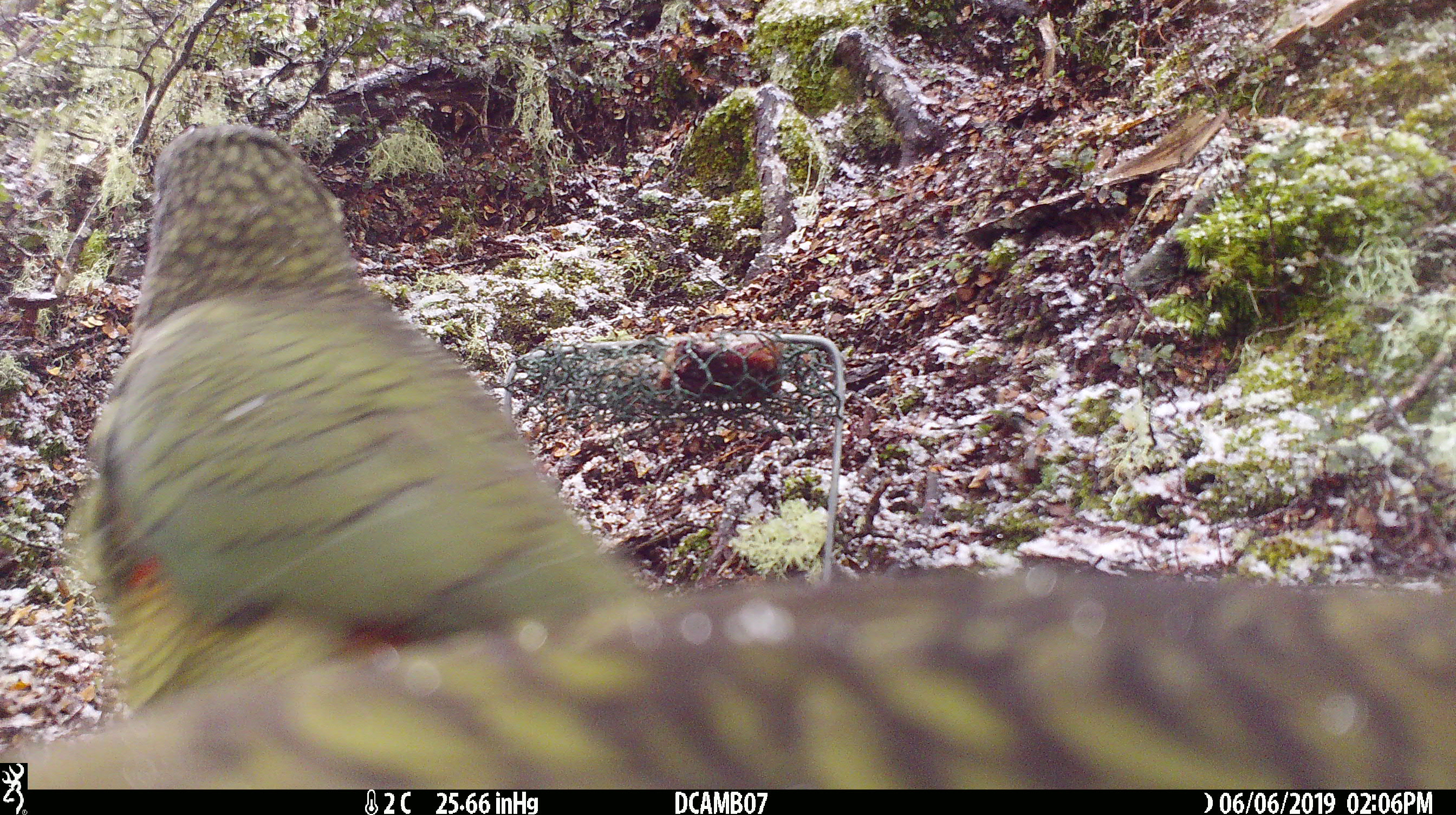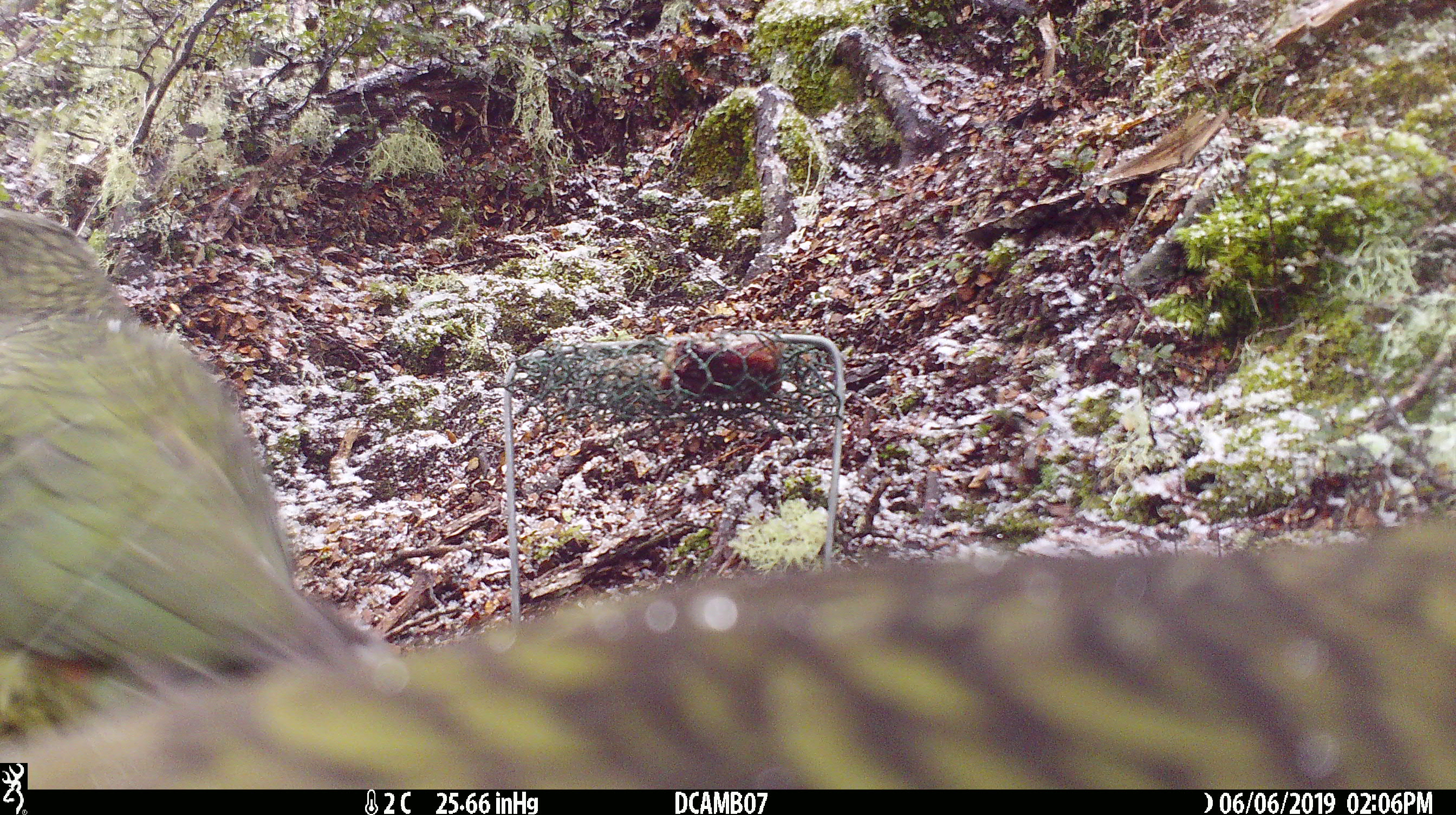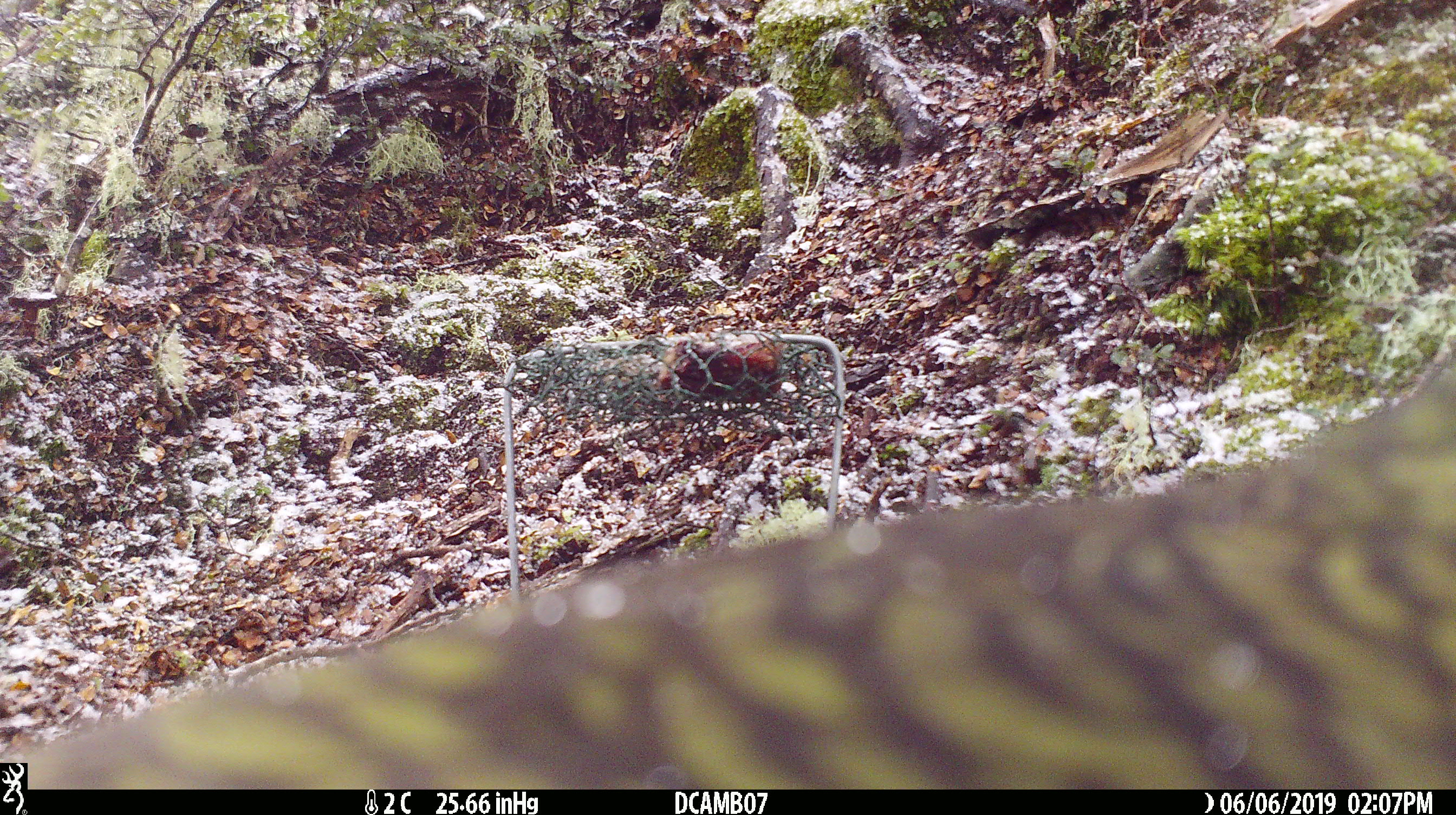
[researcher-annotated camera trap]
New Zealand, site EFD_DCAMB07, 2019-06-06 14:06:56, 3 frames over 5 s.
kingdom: Animalia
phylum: Chordata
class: Aves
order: Psittaciformes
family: Strigopidae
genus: Nestor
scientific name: Nestor notabilis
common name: kea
Kea (Nestor notabilis).